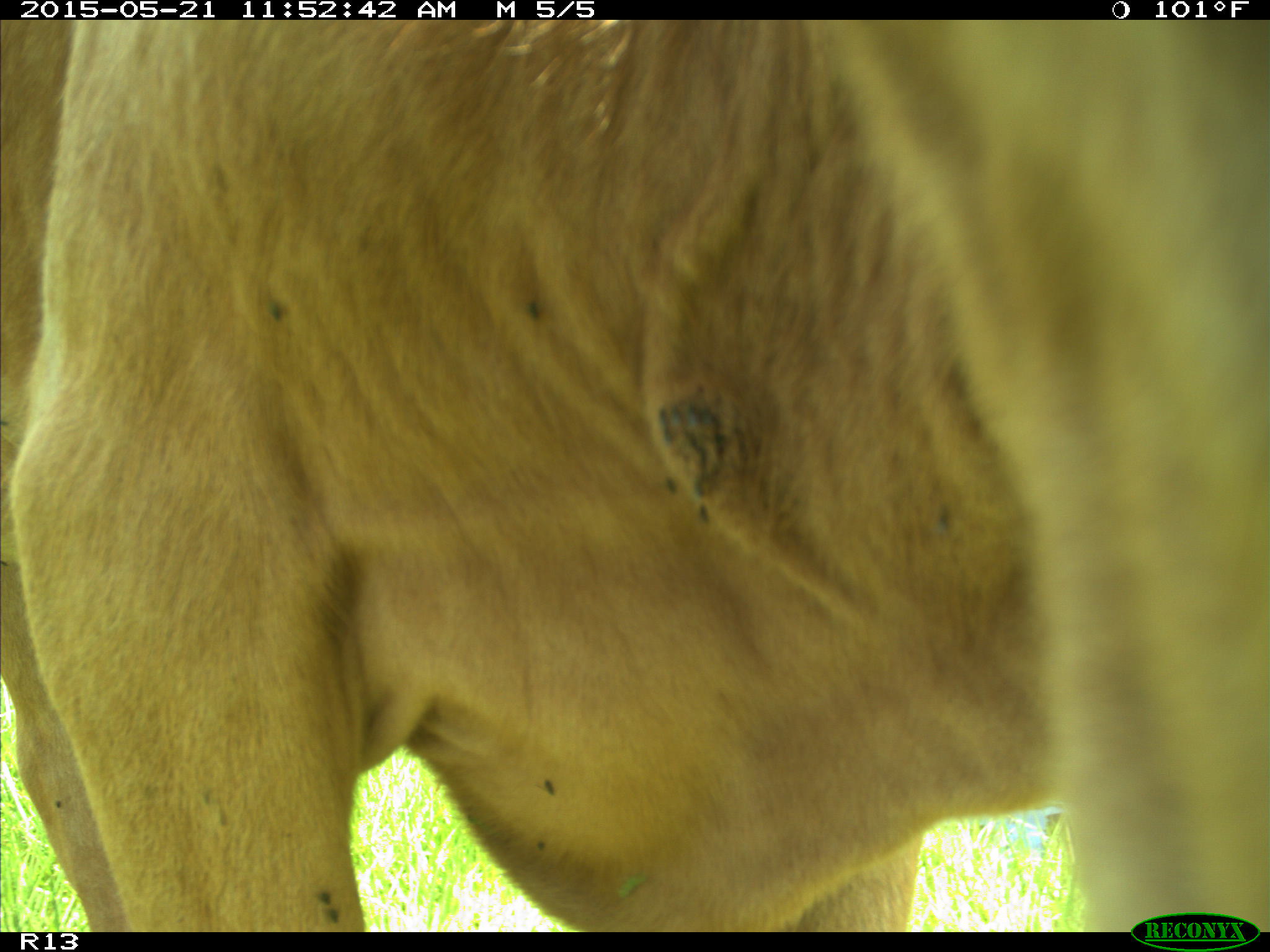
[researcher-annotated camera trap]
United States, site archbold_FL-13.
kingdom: Animalia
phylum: Chordata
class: Mammalia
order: Artiodactyla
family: Bovidae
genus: Bos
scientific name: Bos taurus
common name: domestic cow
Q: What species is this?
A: Bos taurus (domestic cow).